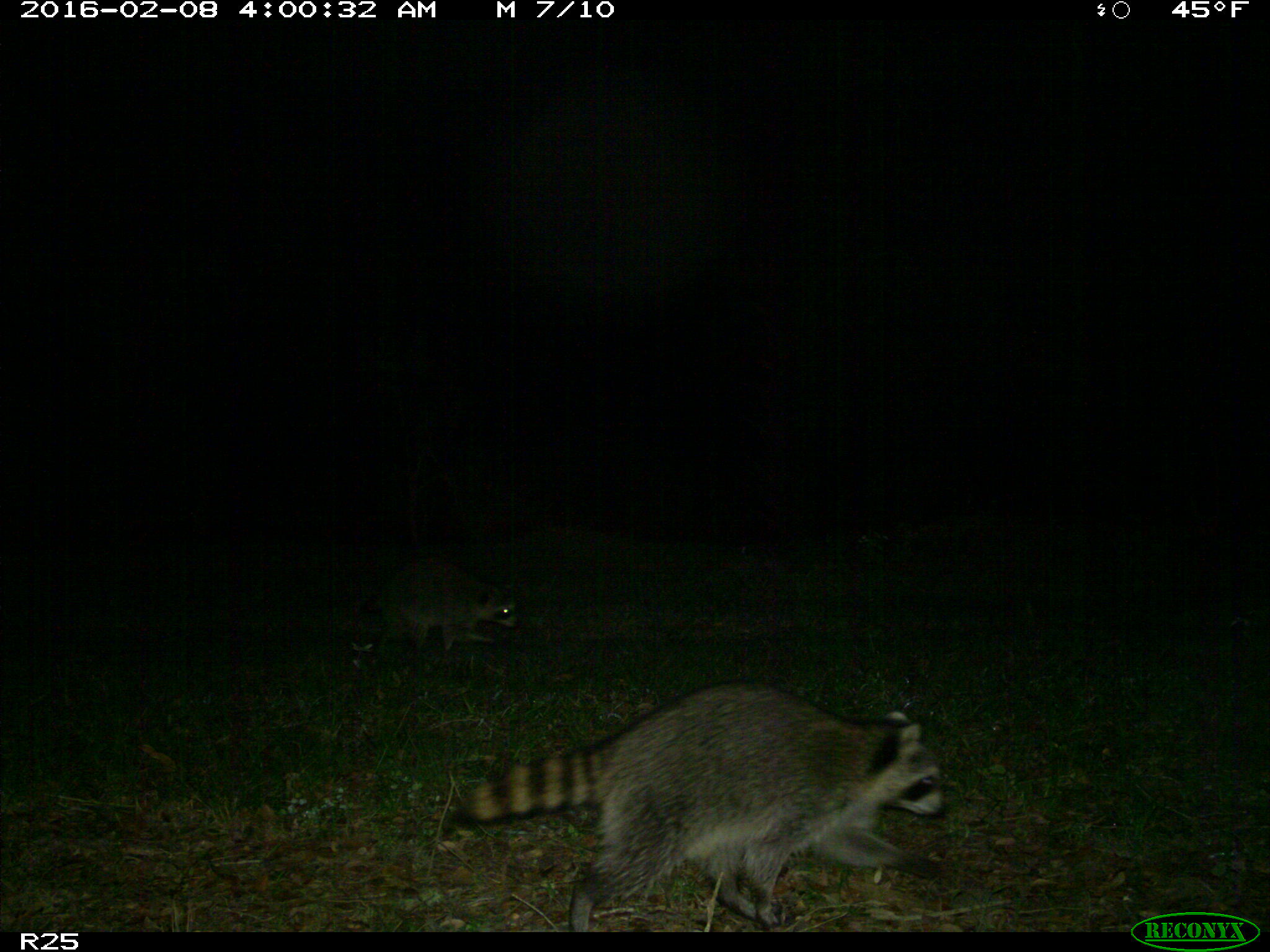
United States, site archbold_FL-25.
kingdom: Animalia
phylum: Chordata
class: Mammalia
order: Carnivora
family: Procyonidae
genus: Procyon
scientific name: Procyon lotor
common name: common raccoon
Procyon lotor (common raccoon).